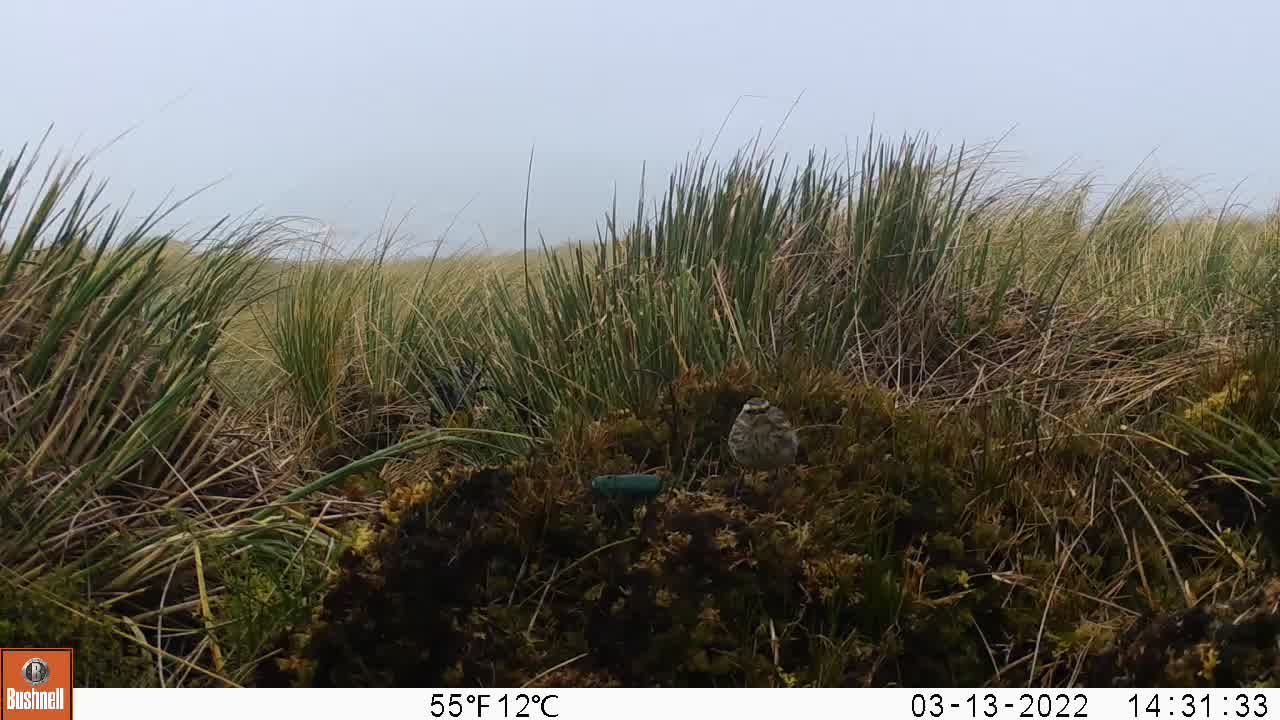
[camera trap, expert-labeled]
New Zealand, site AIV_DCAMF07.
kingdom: Animalia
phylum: Chordata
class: Aves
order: Passeriformes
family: Motacillidae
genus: Anthus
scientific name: Anthus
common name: pipit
Pipit (Anthus).